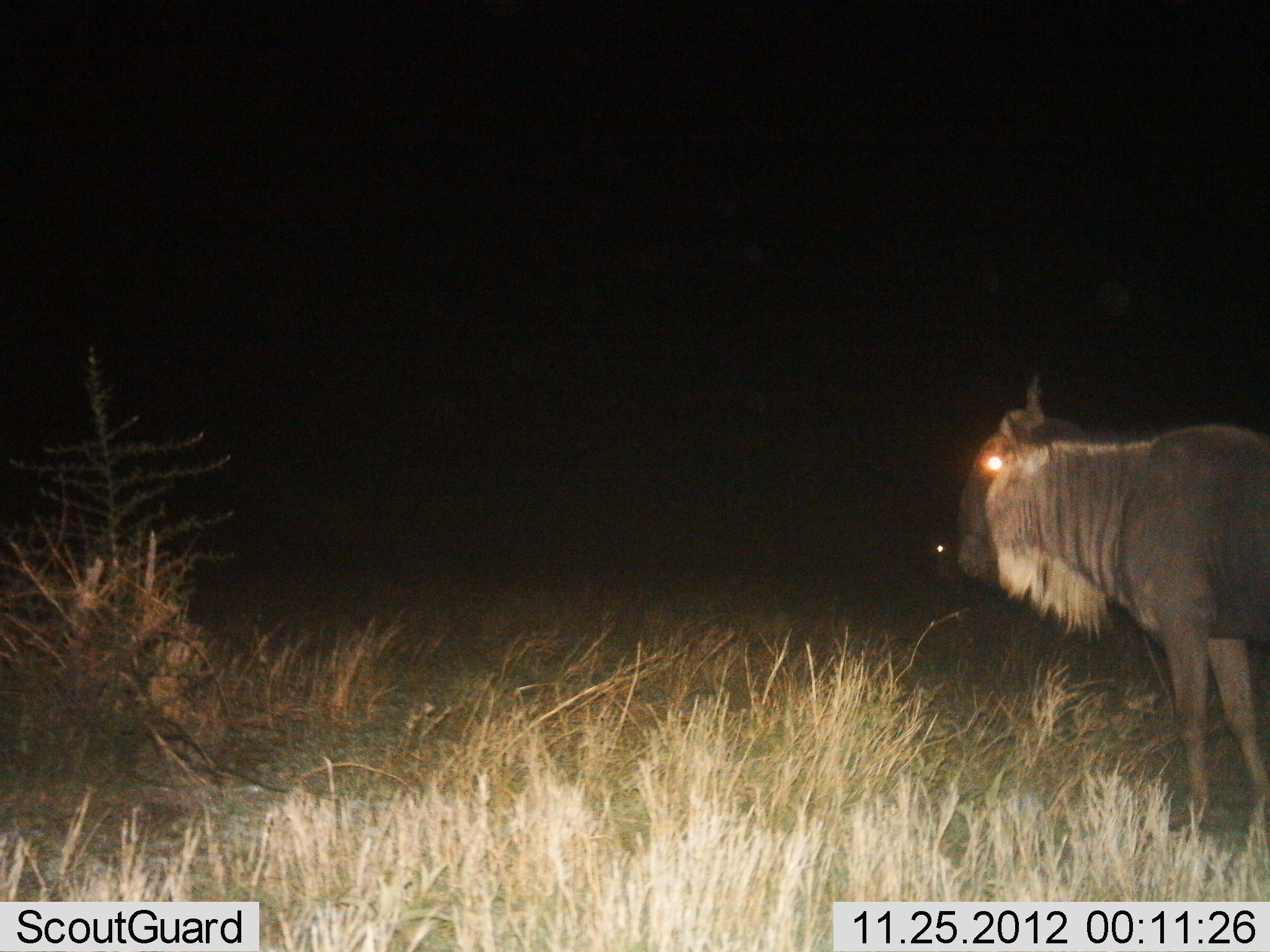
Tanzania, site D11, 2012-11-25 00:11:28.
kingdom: Animalia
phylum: Chordata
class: Mammalia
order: Artiodactyla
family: Bovidae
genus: Connochaetes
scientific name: Connochaetes taurinus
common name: blue wildebeest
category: wildebeest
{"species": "wildebeest (blue wildebeest) (Connochaetes taurinus)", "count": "2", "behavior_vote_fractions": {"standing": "100%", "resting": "0%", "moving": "0%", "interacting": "0%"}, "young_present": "0%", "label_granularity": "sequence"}